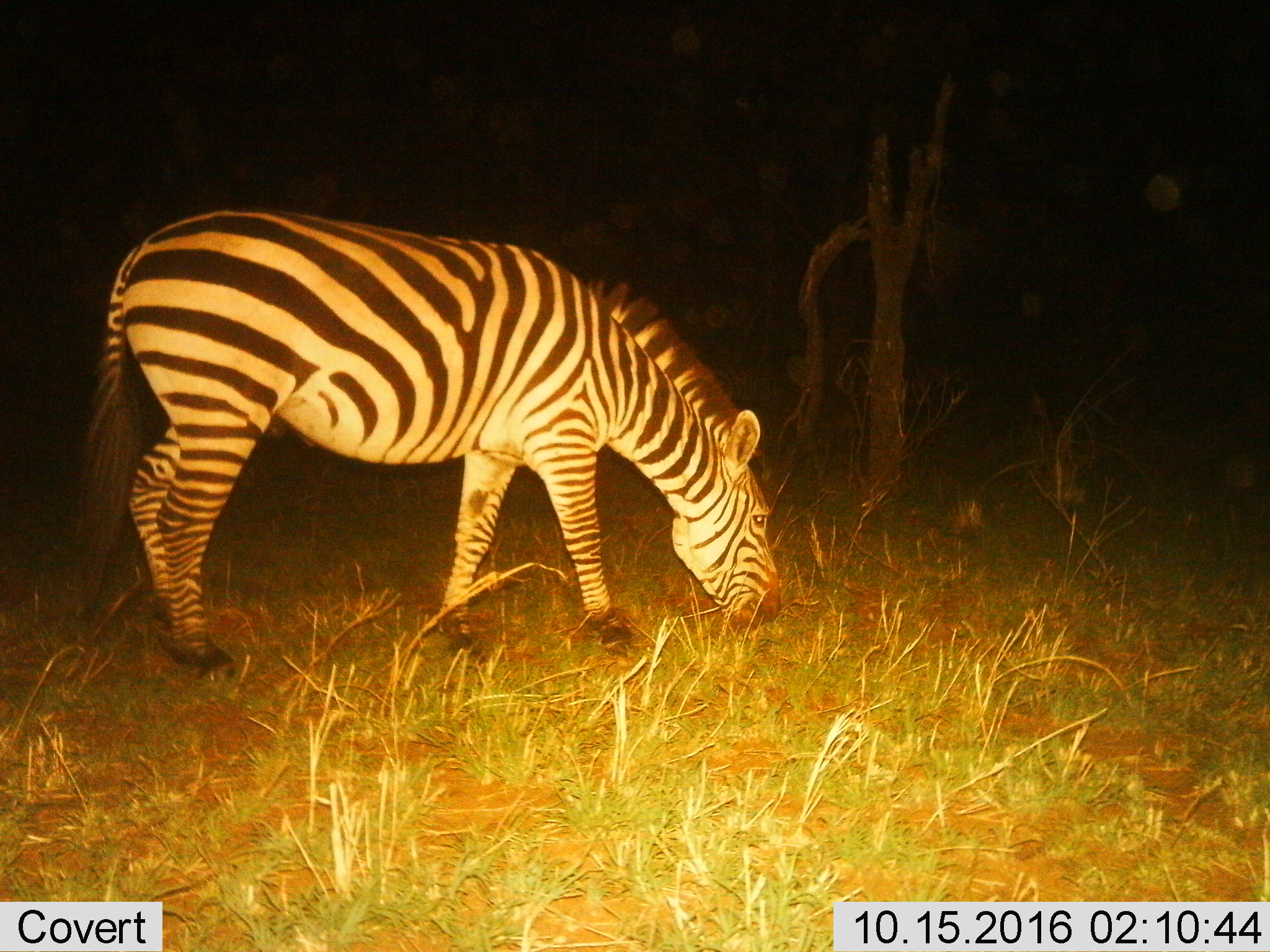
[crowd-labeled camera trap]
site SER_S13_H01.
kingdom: Animalia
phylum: Chordata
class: Mammalia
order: Perissodactyla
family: Equidae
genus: Equus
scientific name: Equus quagga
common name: plains zebra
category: zebraplains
Zebraplains (plains zebra) (Equus quagga), count 1. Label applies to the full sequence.